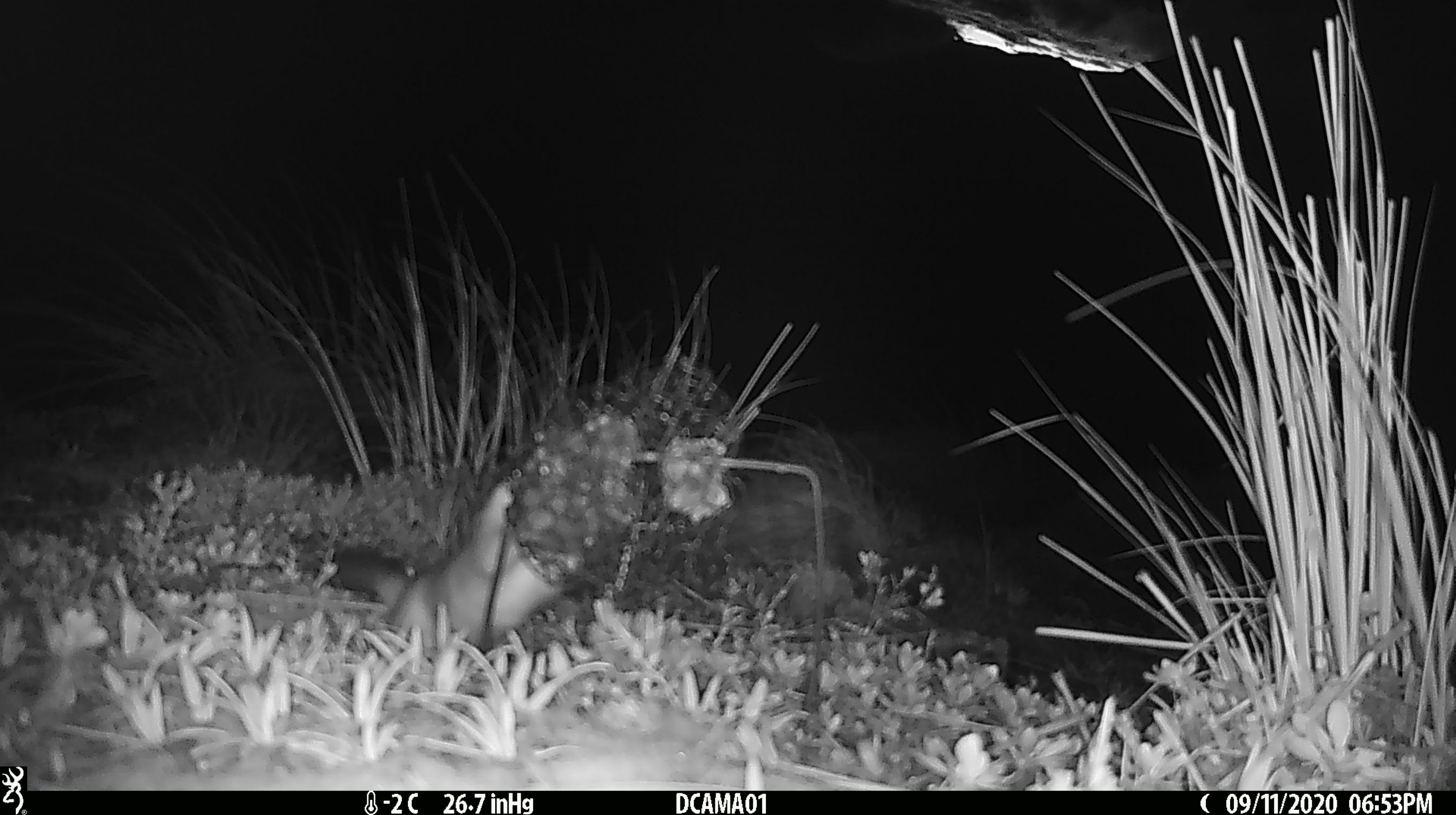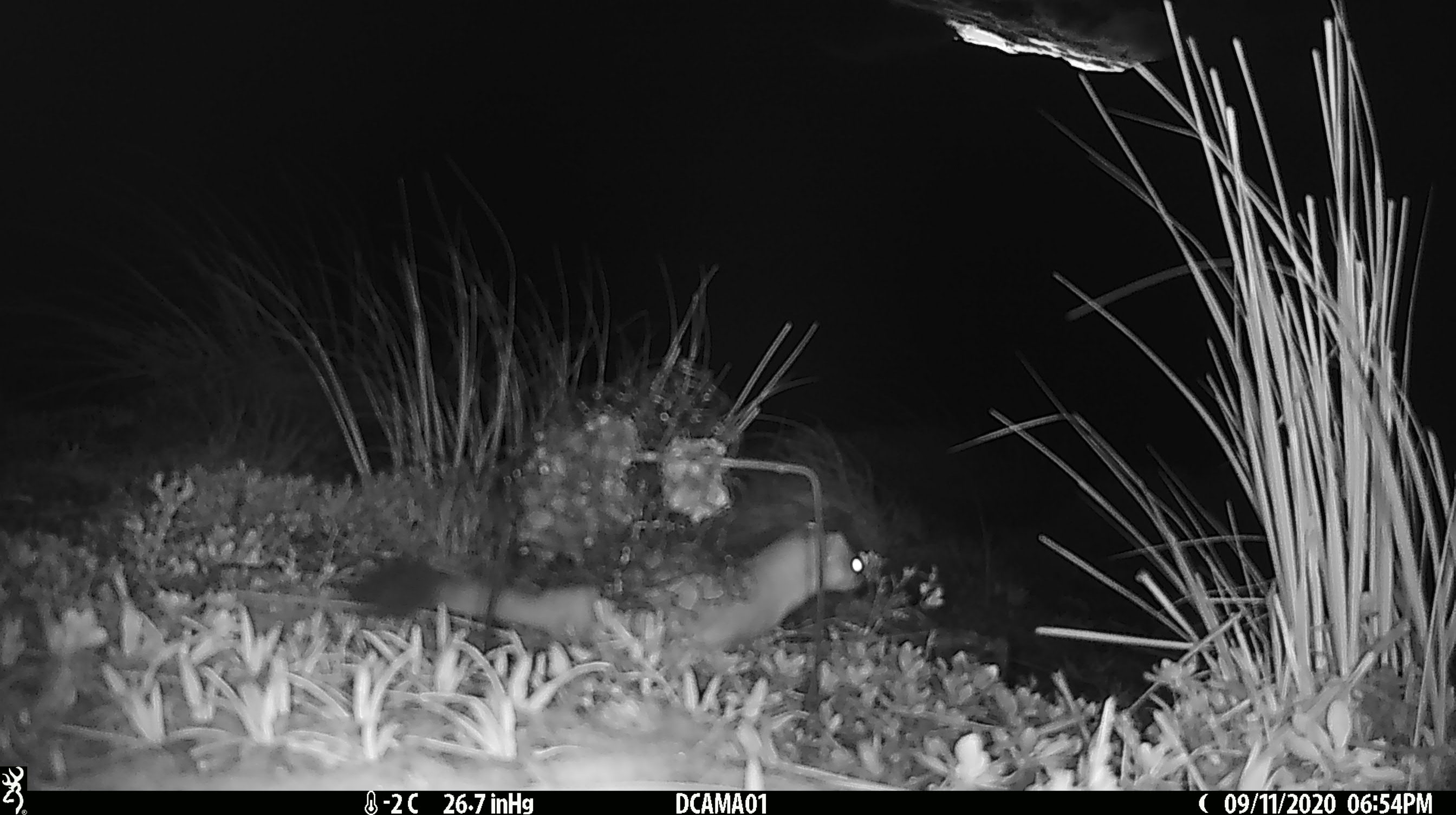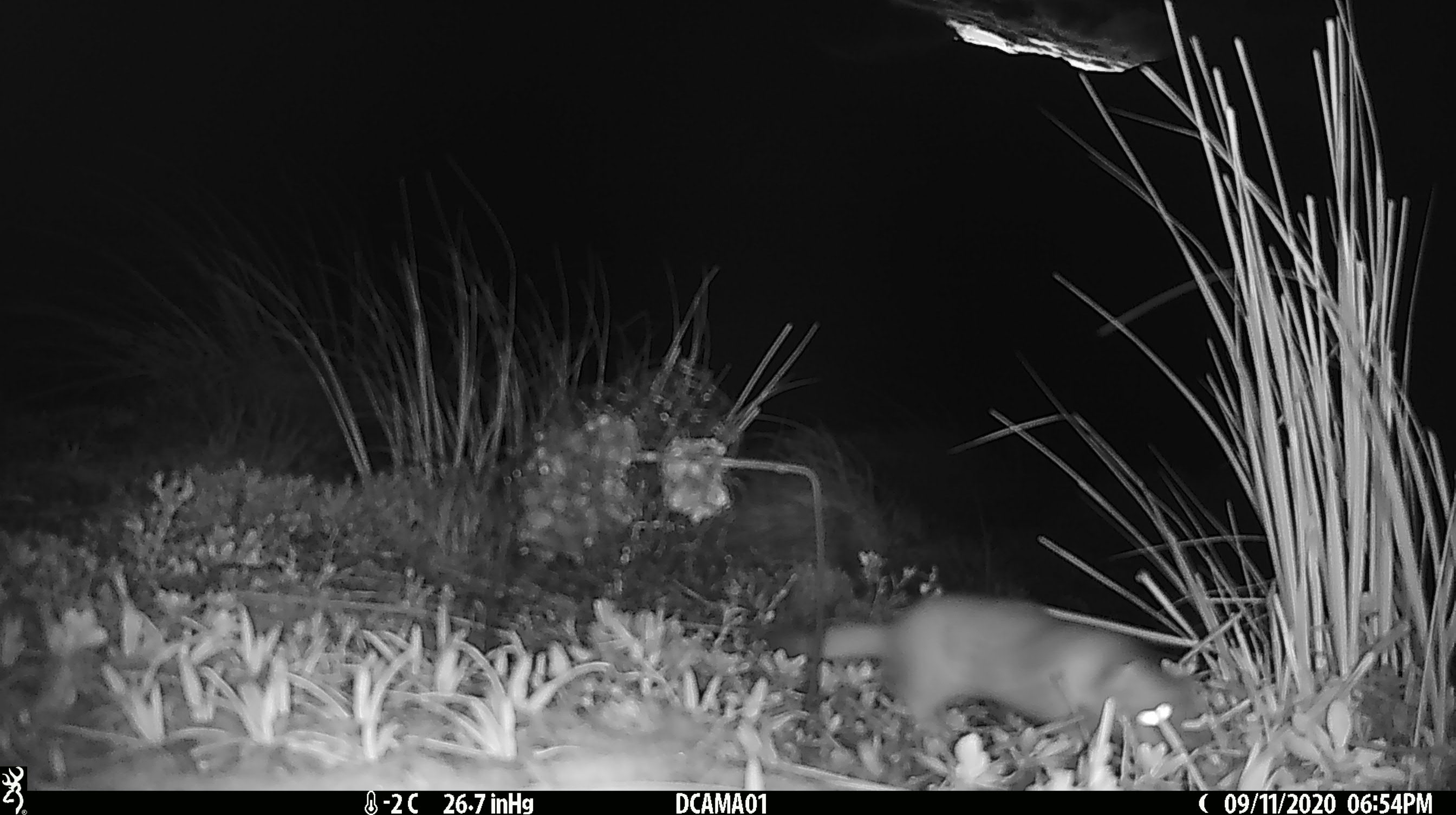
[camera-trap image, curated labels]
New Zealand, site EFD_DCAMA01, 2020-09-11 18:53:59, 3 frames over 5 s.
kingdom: Animalia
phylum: Chordata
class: Mammalia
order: Carnivora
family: Mustelidae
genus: Mustela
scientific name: Mustela erminea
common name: stoat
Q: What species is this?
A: Stoat (Mustela erminea).